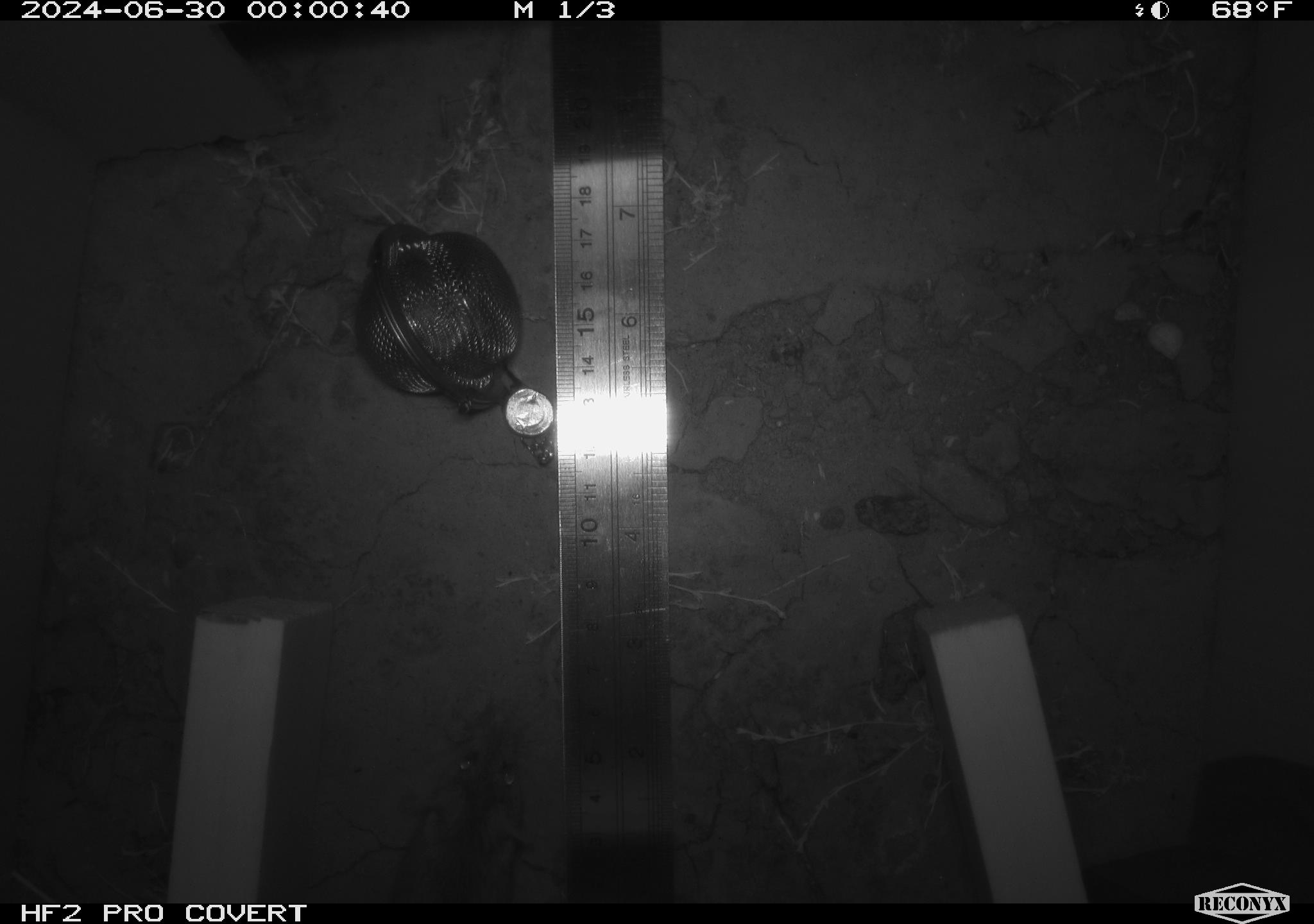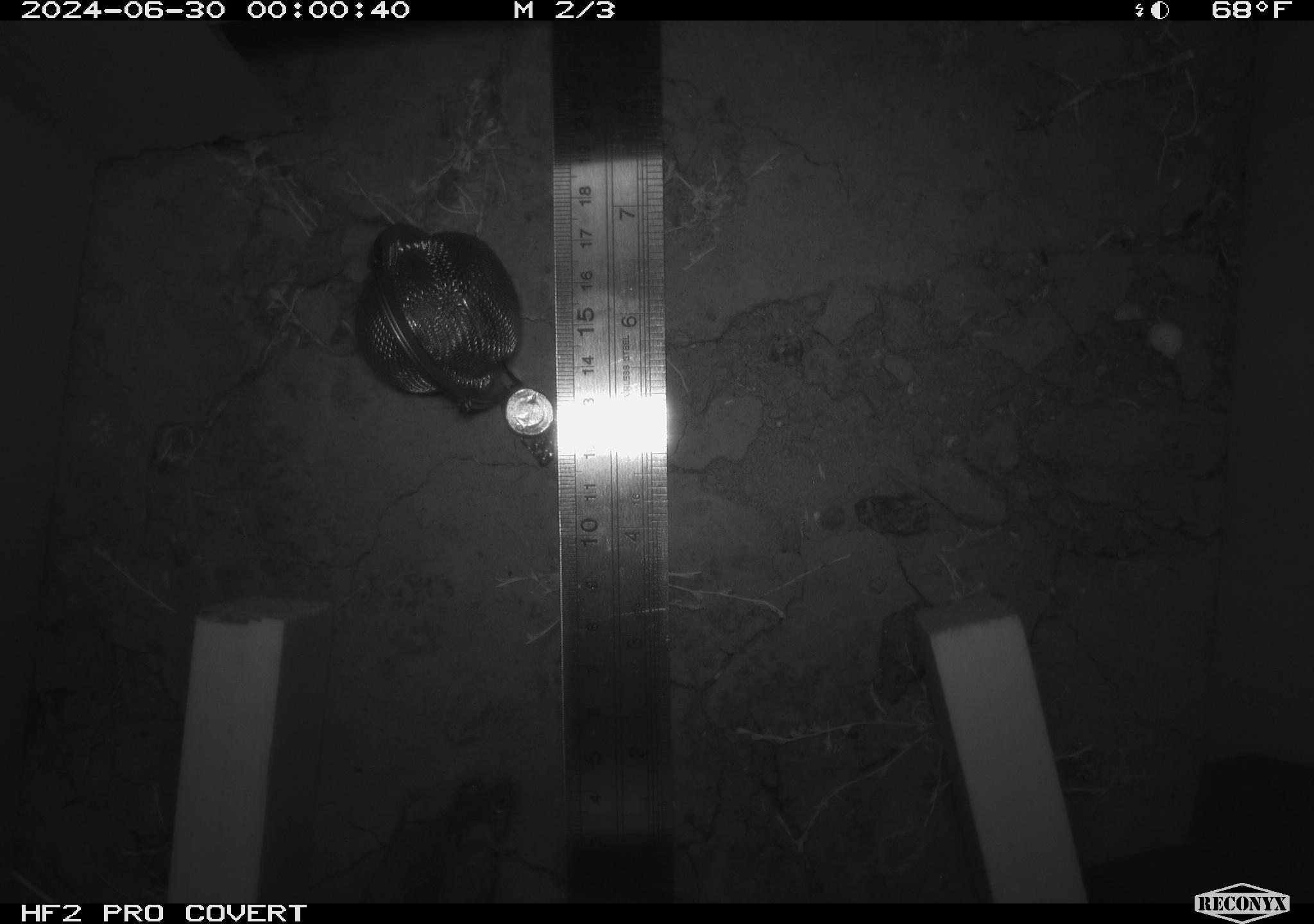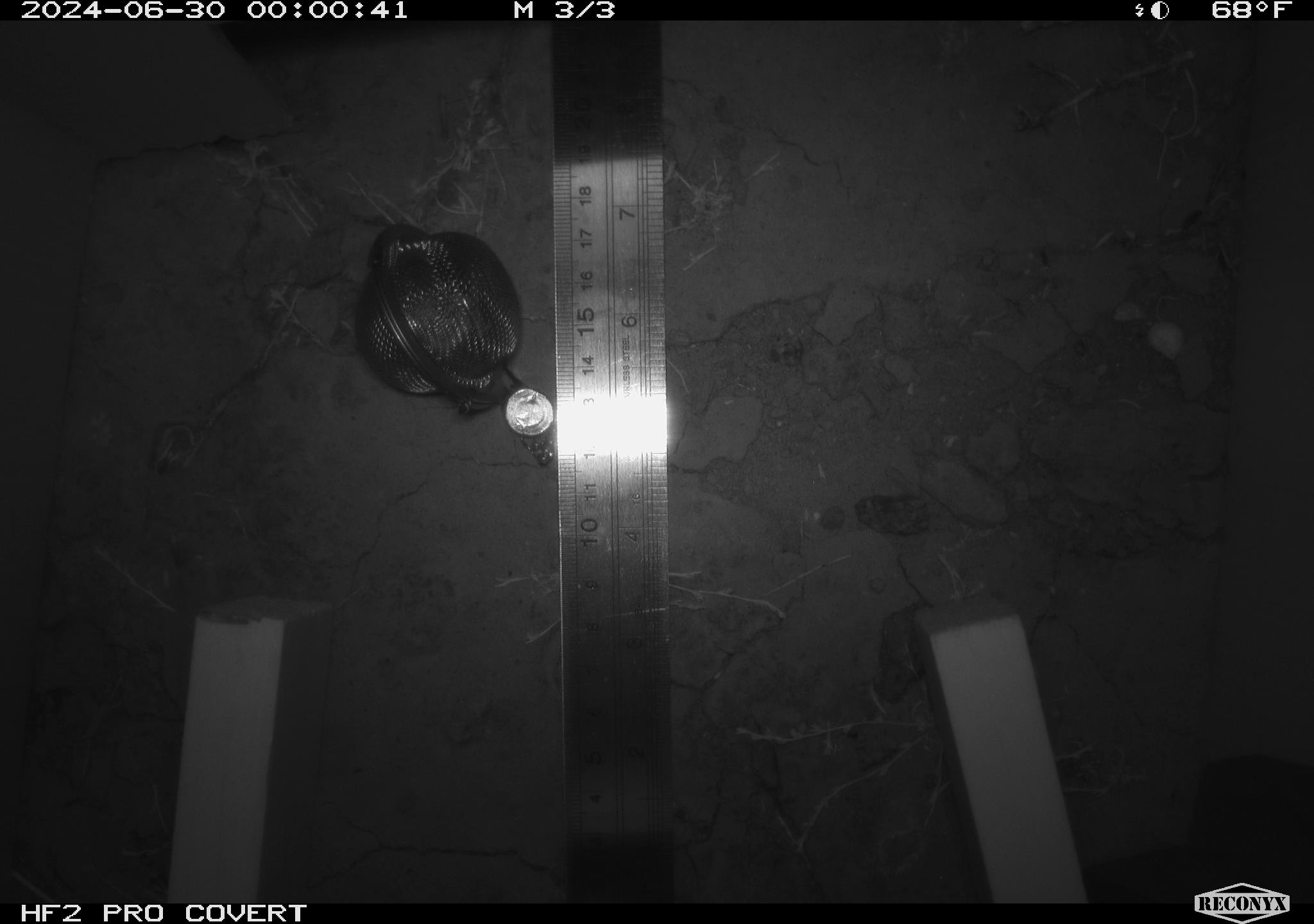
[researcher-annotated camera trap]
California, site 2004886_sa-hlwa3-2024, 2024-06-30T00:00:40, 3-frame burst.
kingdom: Animalia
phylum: Chordata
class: Mammalia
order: Rodentia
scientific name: Rodentia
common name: mouse species